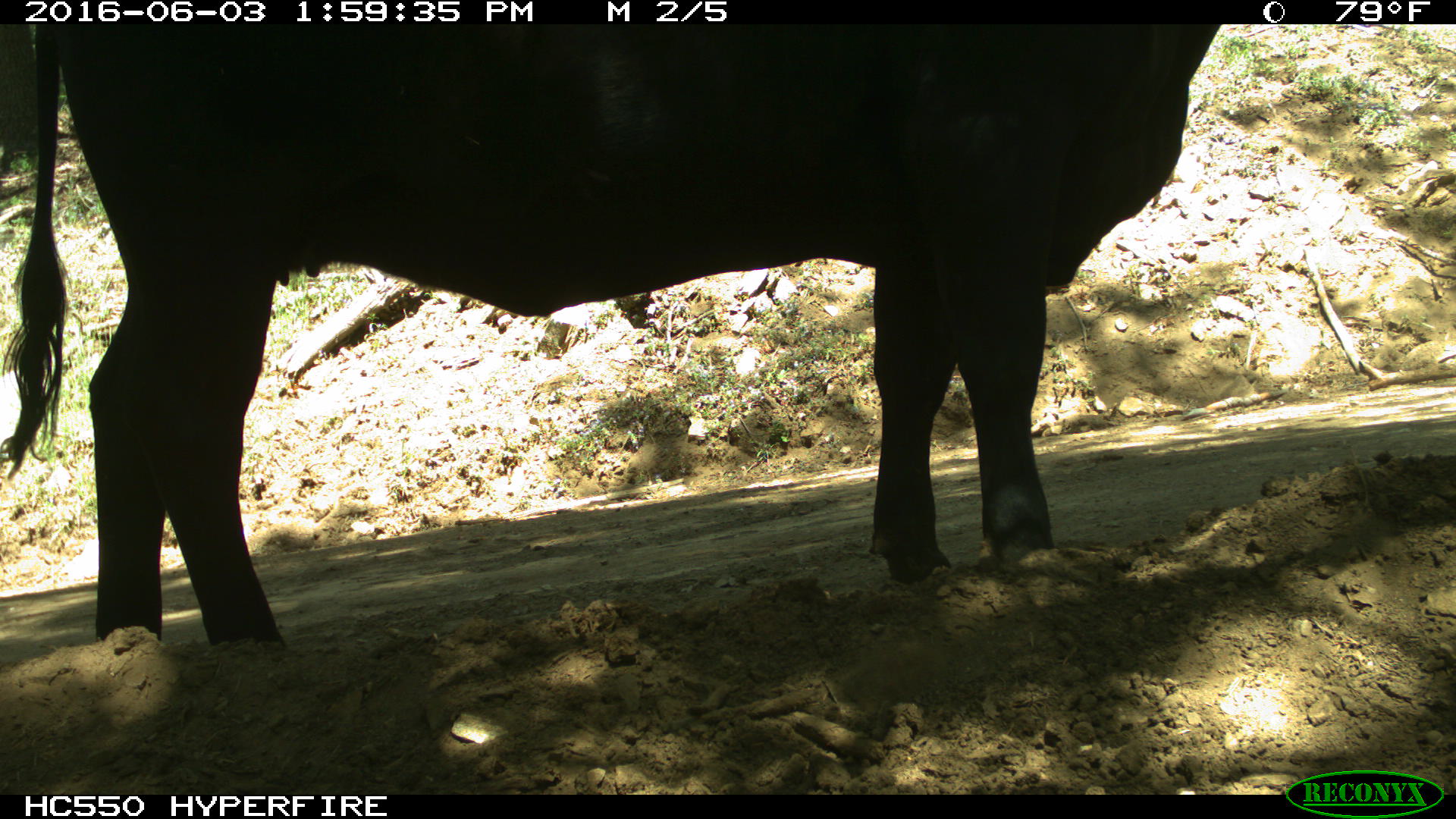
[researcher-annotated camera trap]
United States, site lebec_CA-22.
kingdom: Animalia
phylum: Chordata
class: Mammalia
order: Artiodactyla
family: Bovidae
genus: Bos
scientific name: Bos taurus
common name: domestic cow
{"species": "Bos taurus (domestic cow)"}